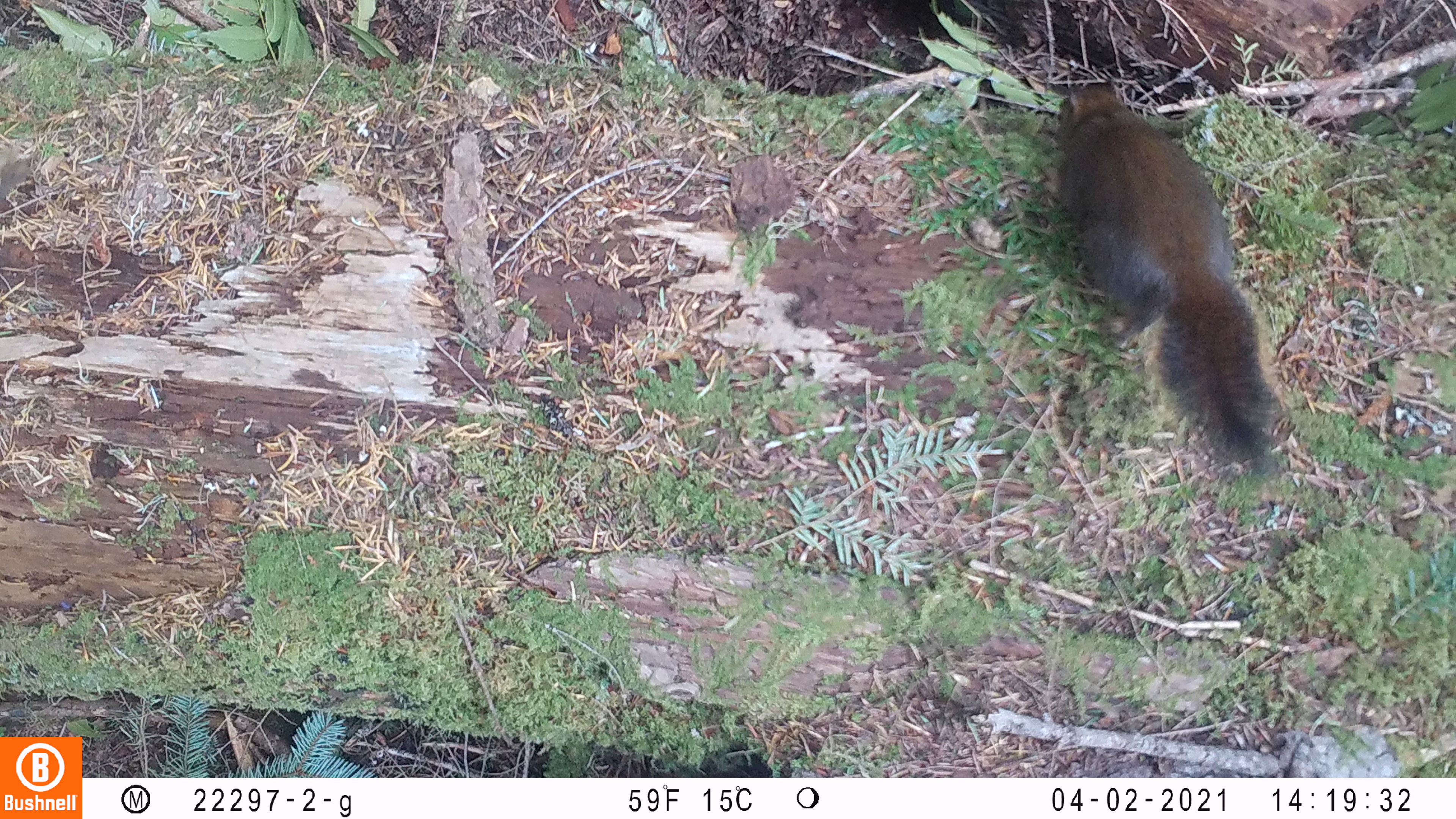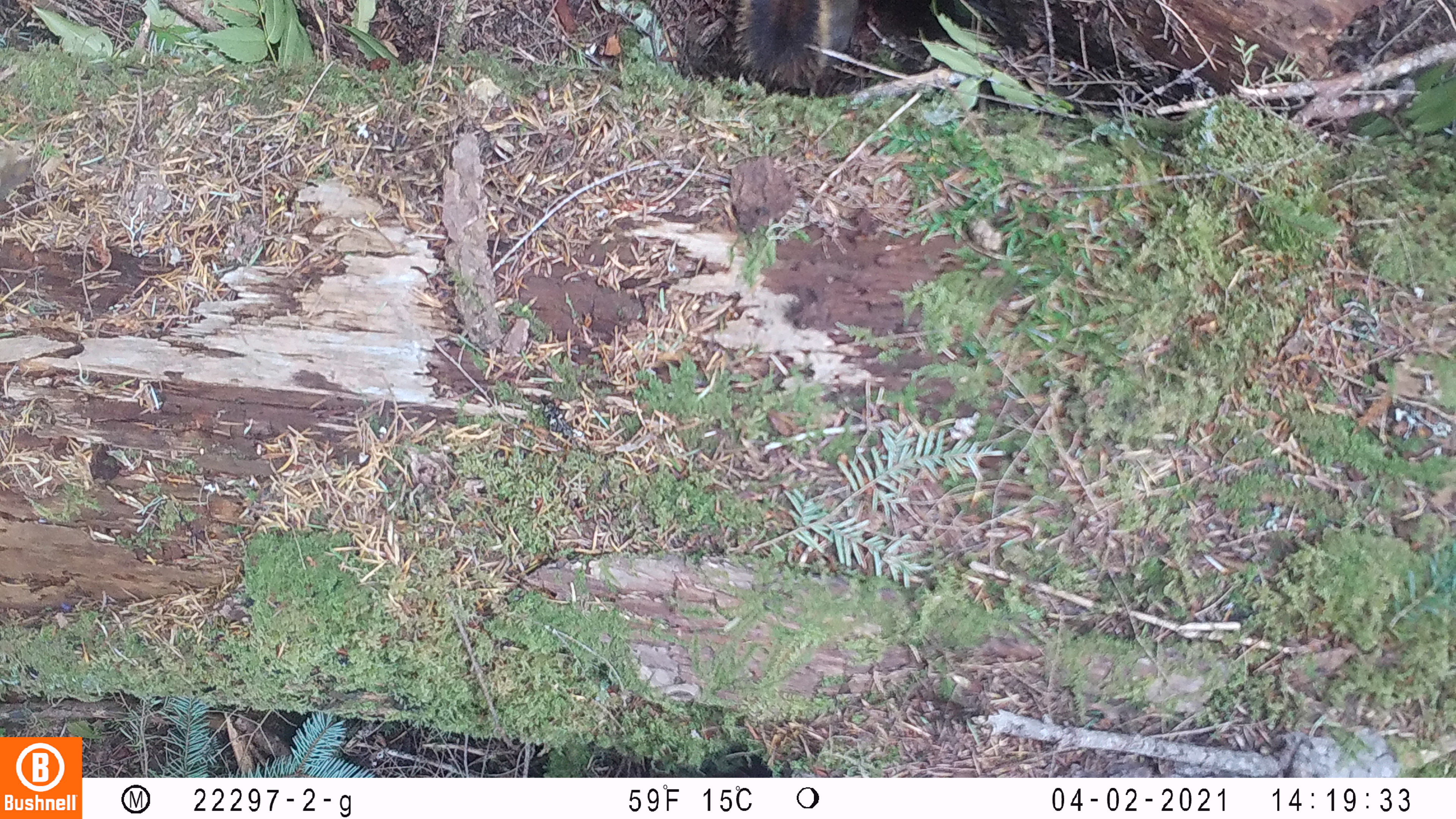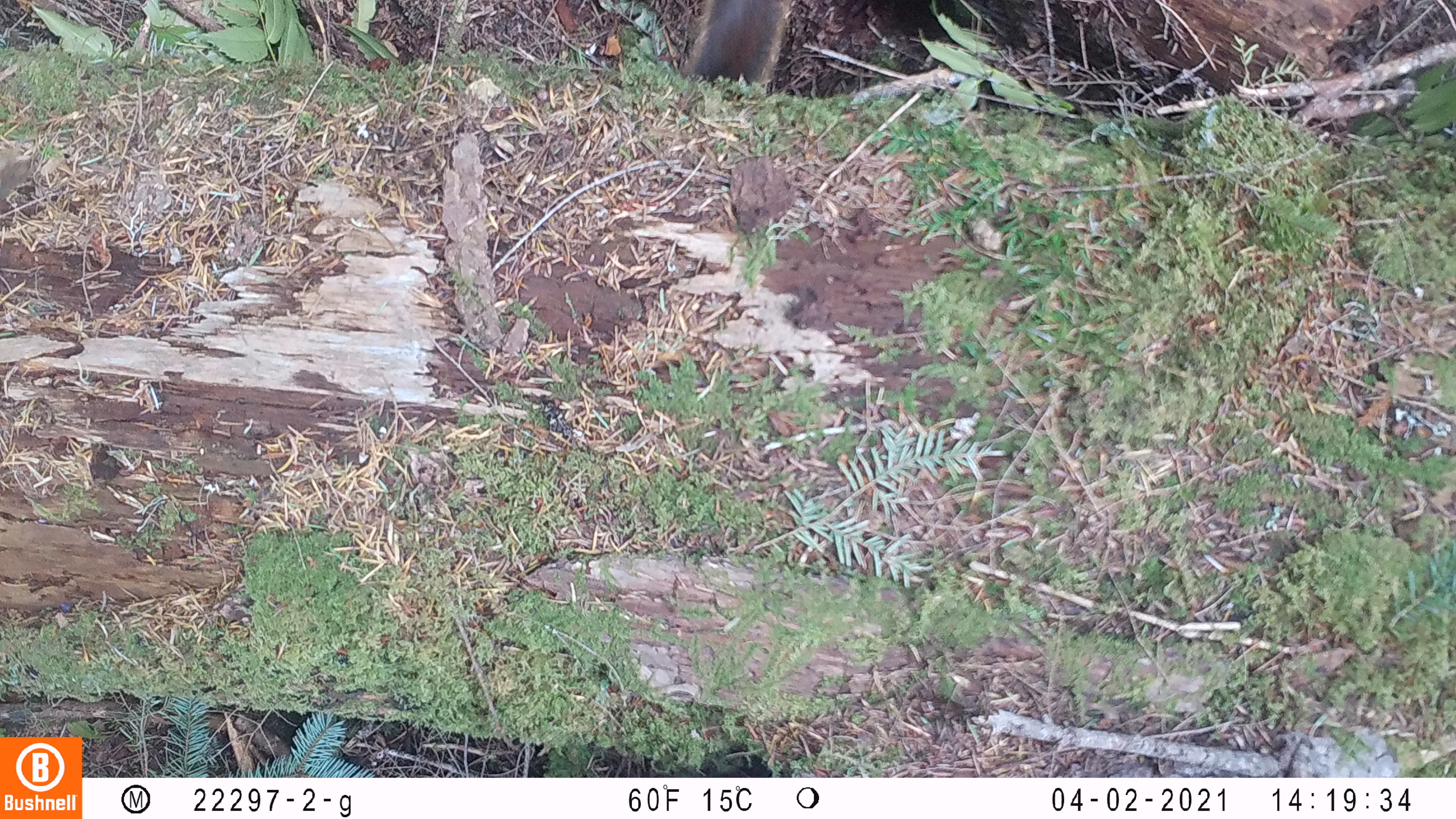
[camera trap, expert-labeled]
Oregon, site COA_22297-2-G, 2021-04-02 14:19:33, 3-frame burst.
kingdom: Animalia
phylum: Chordata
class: Mammalia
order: Rodentia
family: Sciuridae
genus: Tamiasciurus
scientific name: Tamiasciurus douglasii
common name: douglas squirrel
Douglas squirrel (Tamiasciurus douglasii).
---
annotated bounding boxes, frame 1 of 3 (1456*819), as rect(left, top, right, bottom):
douglas squirrel: rect(1038, 67, 1307, 505)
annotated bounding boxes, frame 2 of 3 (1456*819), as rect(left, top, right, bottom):
douglas squirrel: rect(715, 0, 881, 113)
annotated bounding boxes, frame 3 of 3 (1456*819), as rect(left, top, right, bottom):
douglas squirrel: rect(660, 0, 838, 107)